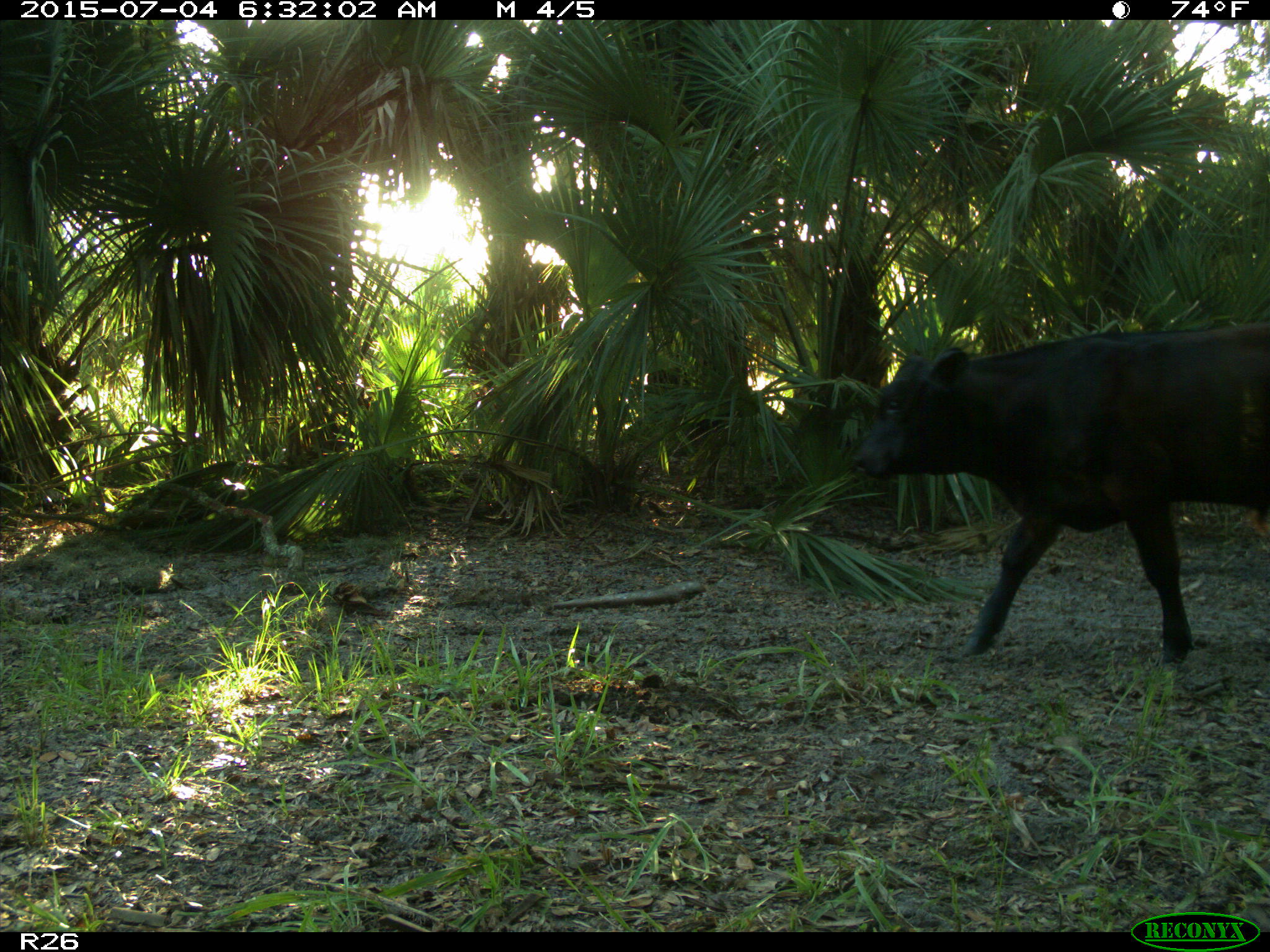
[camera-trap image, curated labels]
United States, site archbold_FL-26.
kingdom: Animalia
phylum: Chordata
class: Mammalia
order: Artiodactyla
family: Bovidae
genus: Bos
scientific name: Bos taurus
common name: domestic cow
Bos taurus (domestic cow).